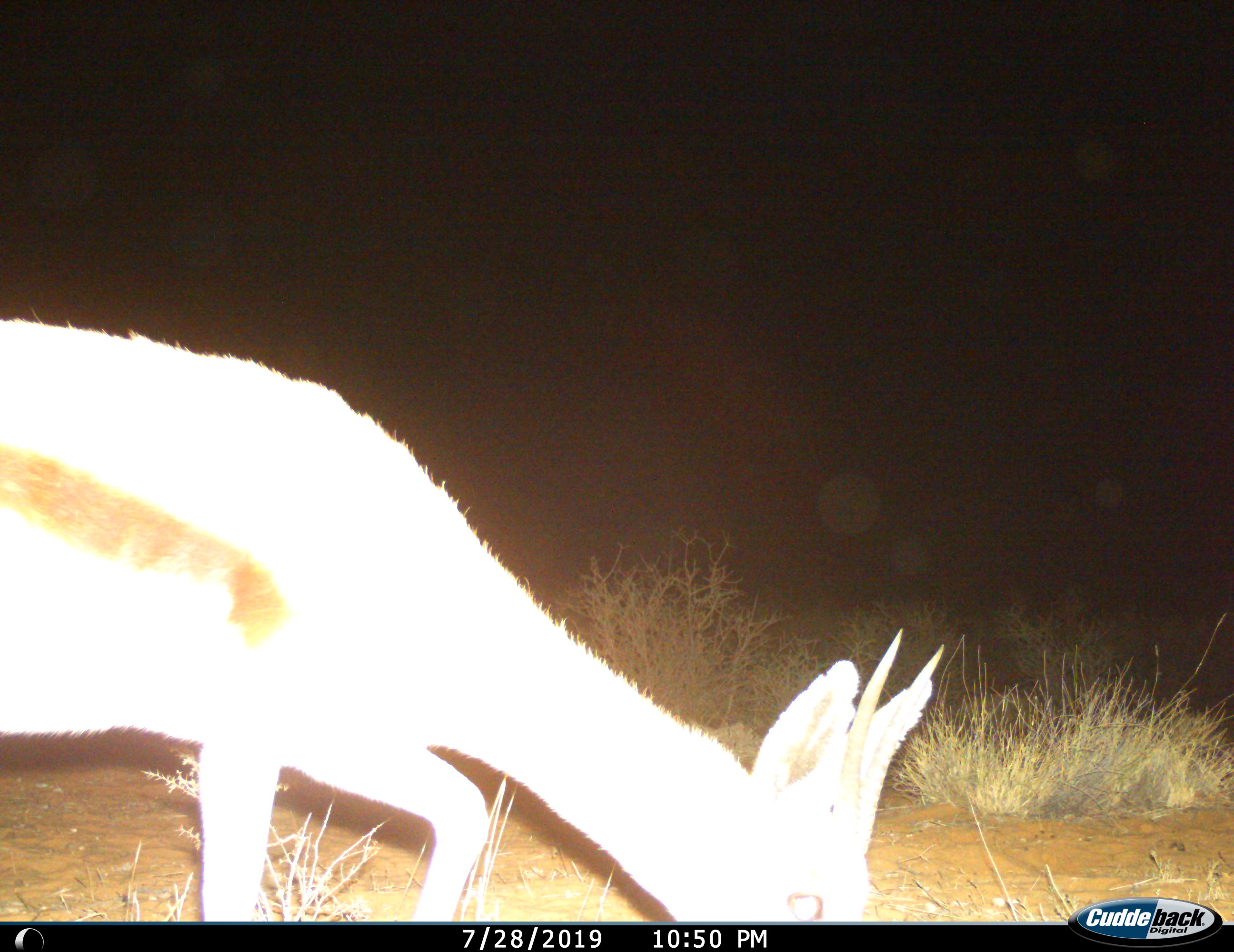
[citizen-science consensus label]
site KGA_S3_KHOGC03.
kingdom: Animalia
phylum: Chordata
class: Mammalia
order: Artiodactyla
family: Bovidae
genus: Antidorcas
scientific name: Antidorcas marsupialis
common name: springbok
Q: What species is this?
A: Springbok (Antidorcas marsupialis).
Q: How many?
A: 1.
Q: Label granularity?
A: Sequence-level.